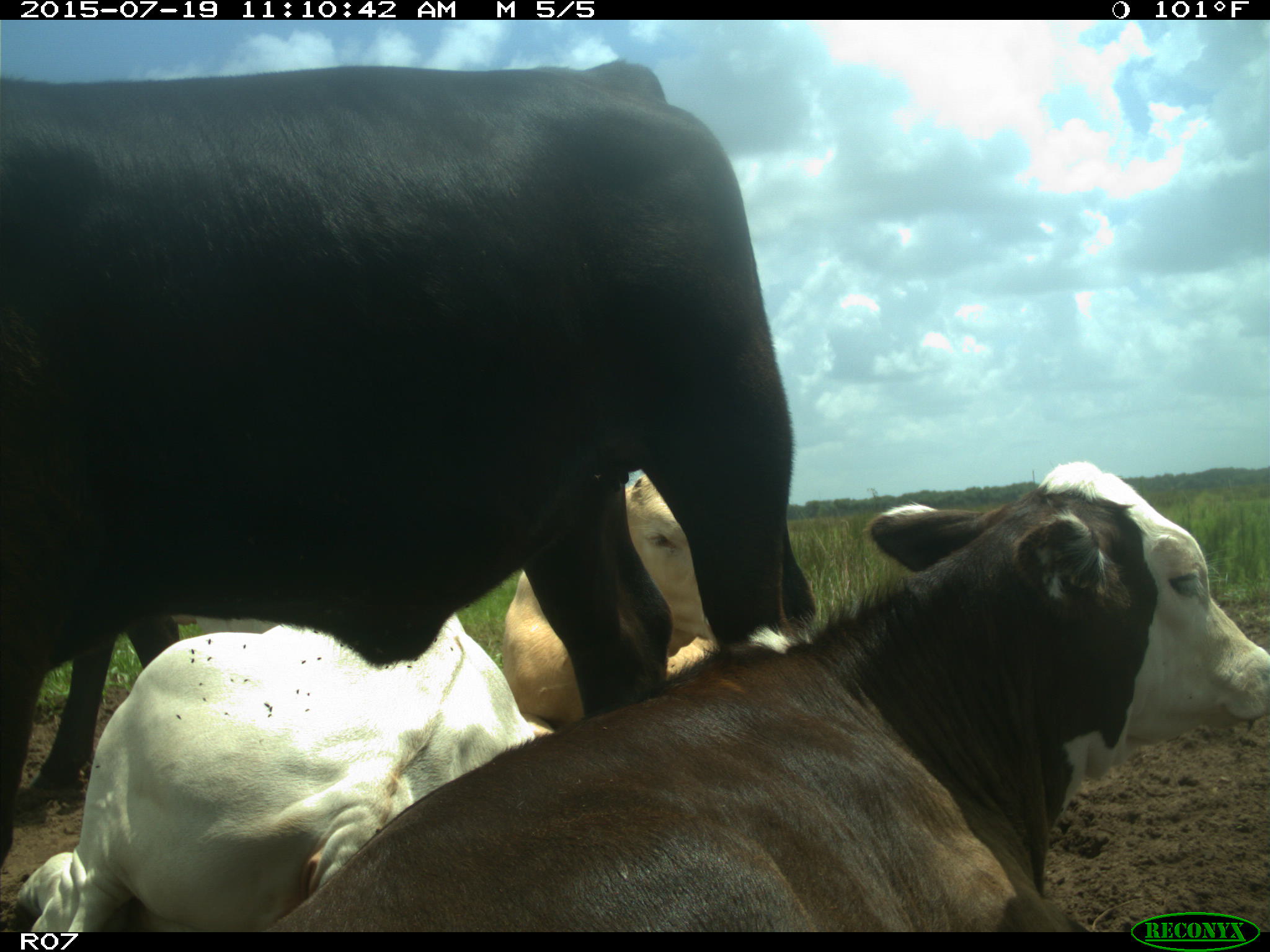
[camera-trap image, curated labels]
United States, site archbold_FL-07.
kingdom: Animalia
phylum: Chordata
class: Mammalia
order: Artiodactyla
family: Bovidae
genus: Bos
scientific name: Bos taurus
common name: domestic cow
Bos taurus (domestic cow).